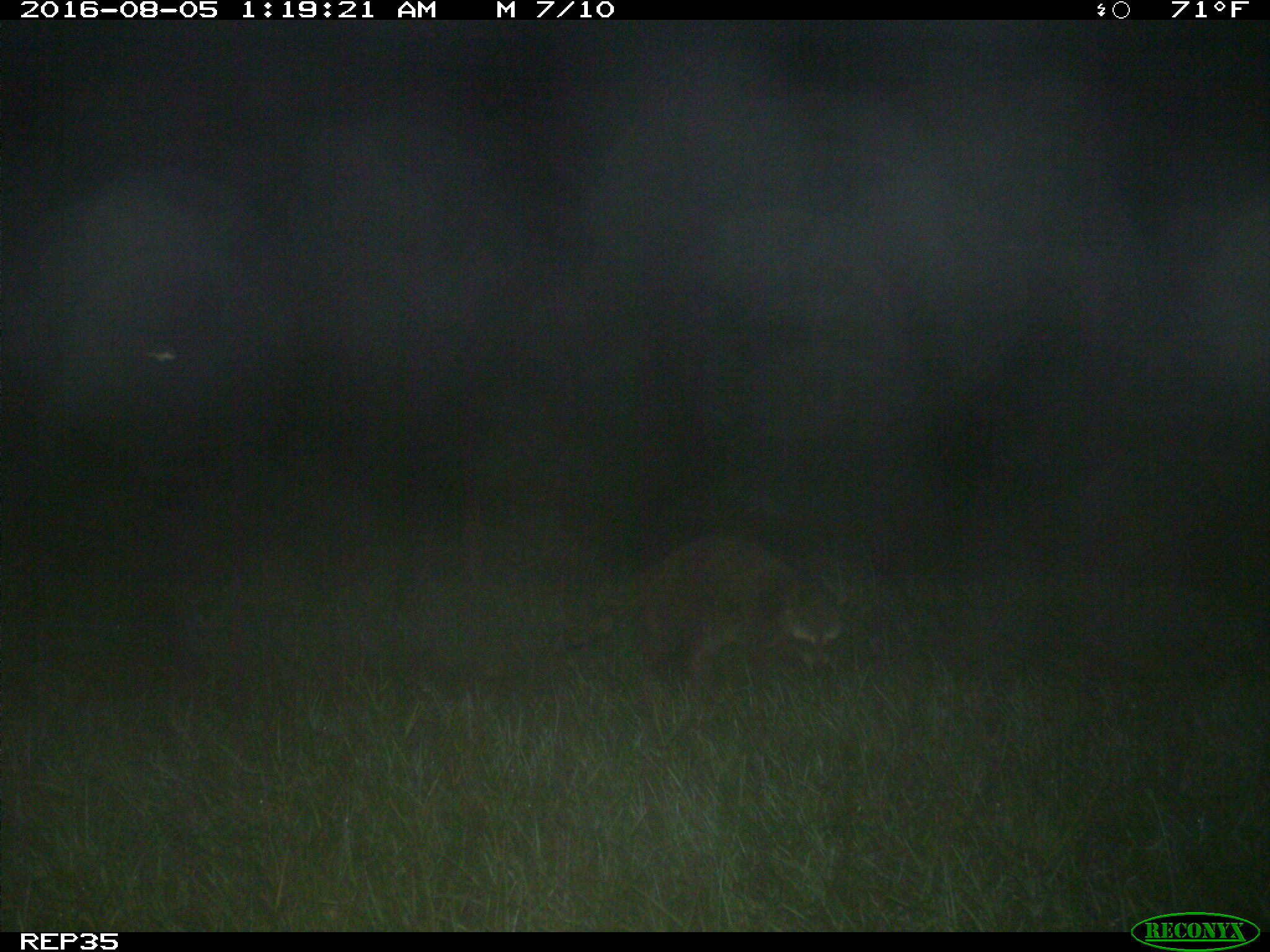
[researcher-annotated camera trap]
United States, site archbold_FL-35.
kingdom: Animalia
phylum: Chordata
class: Mammalia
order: Carnivora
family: Procyonidae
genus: Procyon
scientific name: Procyon lotor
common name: common raccoon